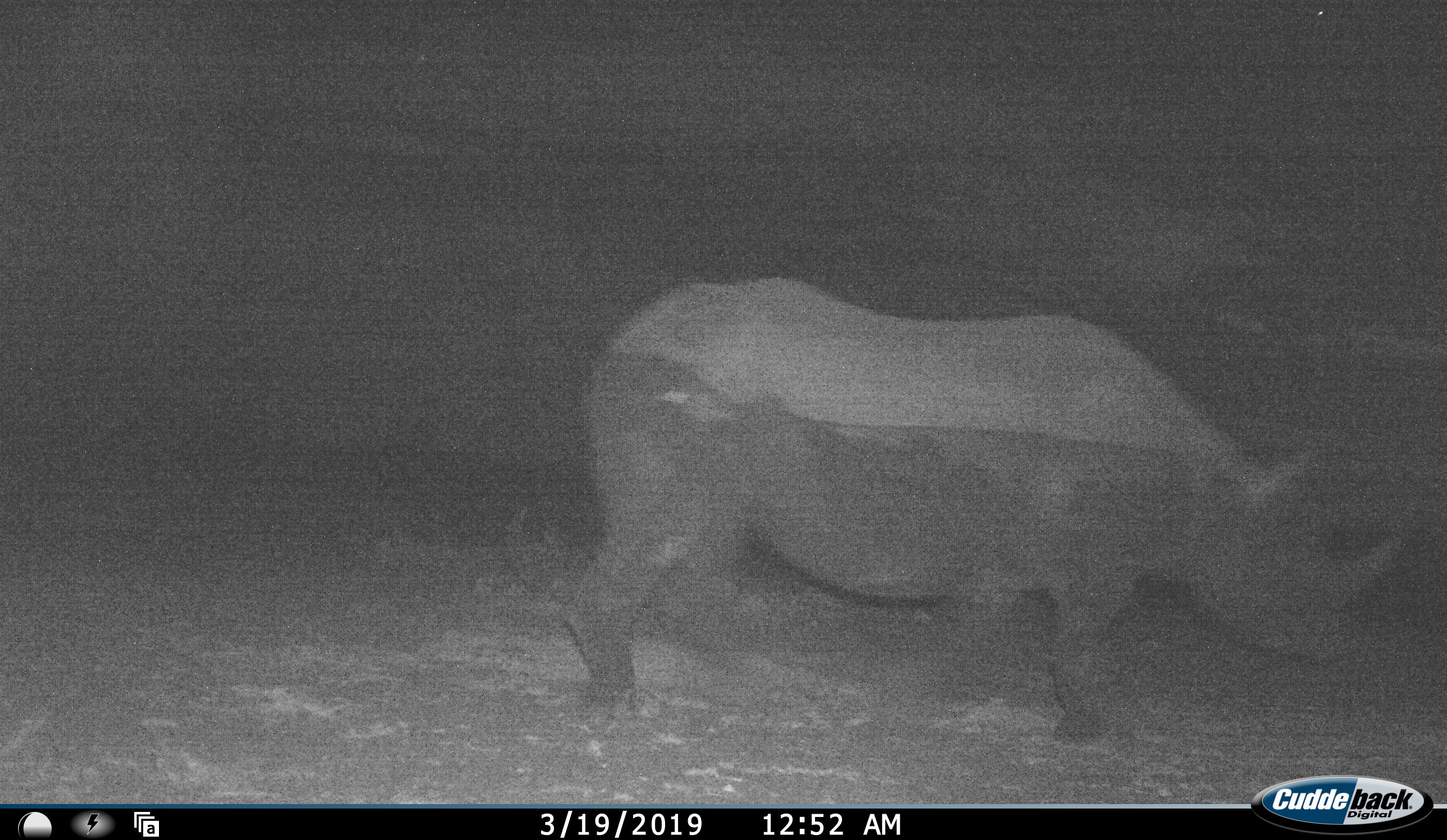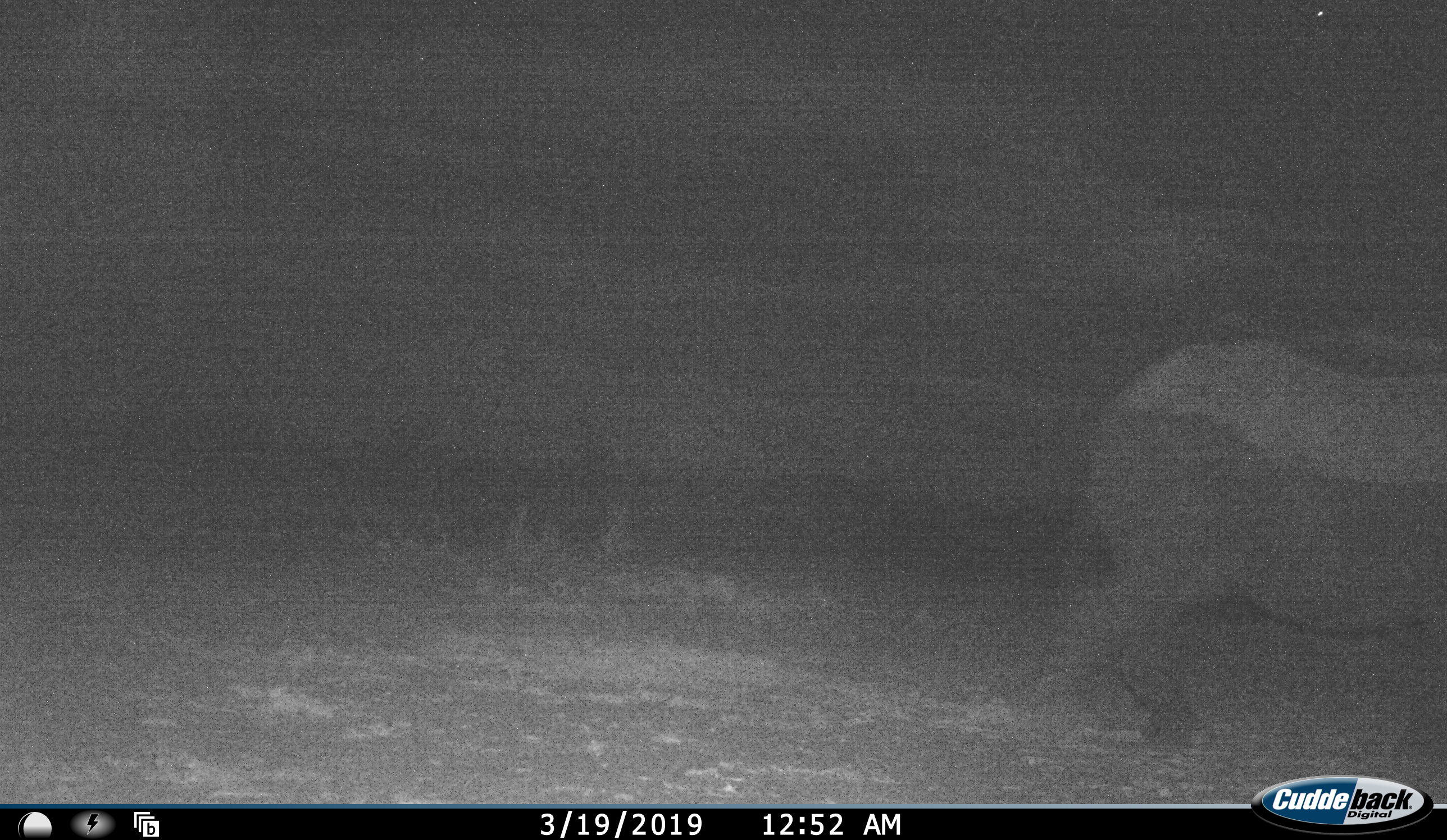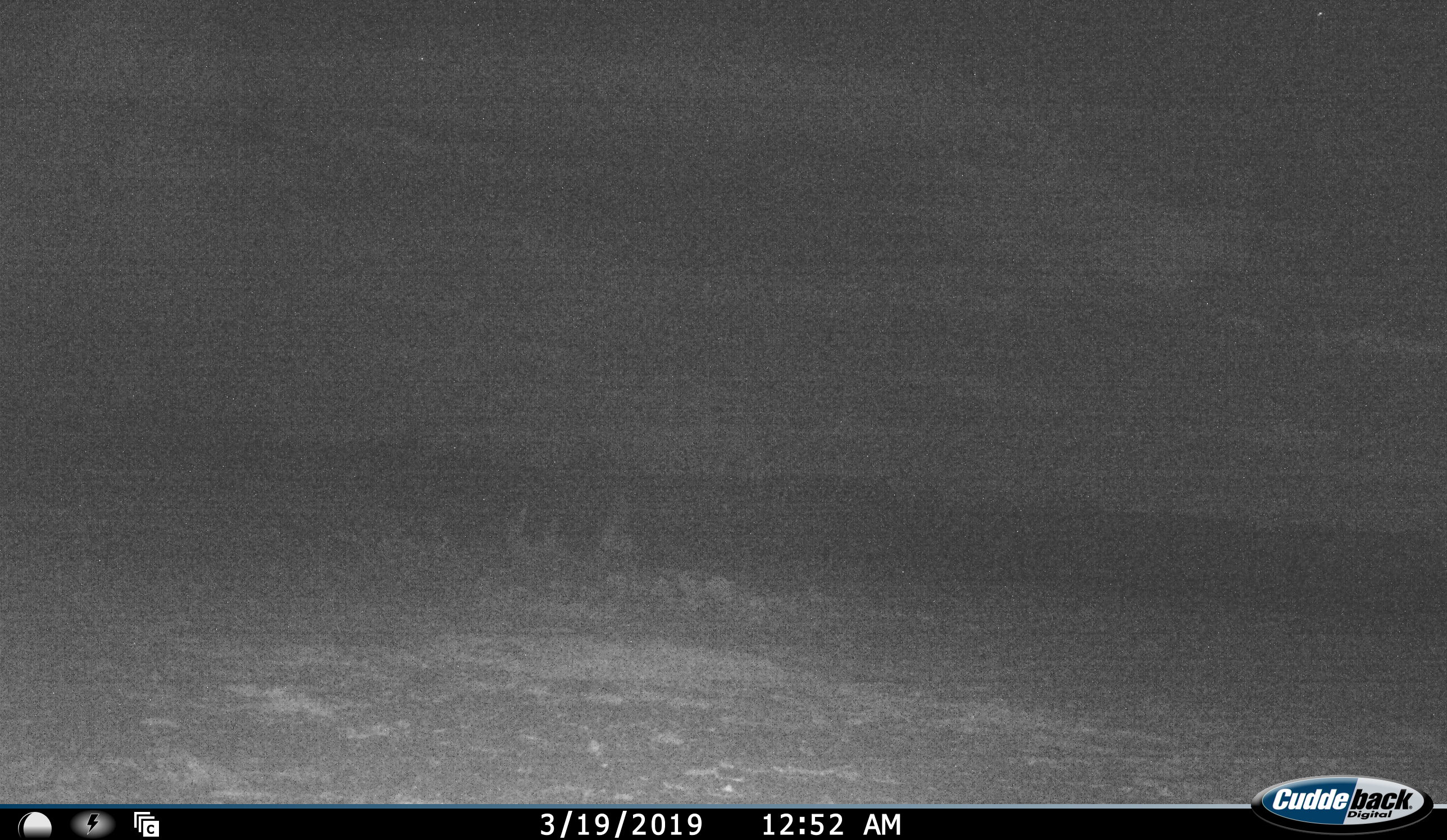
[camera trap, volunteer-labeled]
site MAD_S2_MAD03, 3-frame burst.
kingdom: Animalia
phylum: Chordata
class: Mammalia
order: Perissodactyla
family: Rhinocerotidae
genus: Diceros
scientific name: Diceros bicornis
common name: black rhinoceros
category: rhinocerosblack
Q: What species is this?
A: Rhinocerosblack (black rhinoceros) (Diceros bicornis).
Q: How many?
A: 1.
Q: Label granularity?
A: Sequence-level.